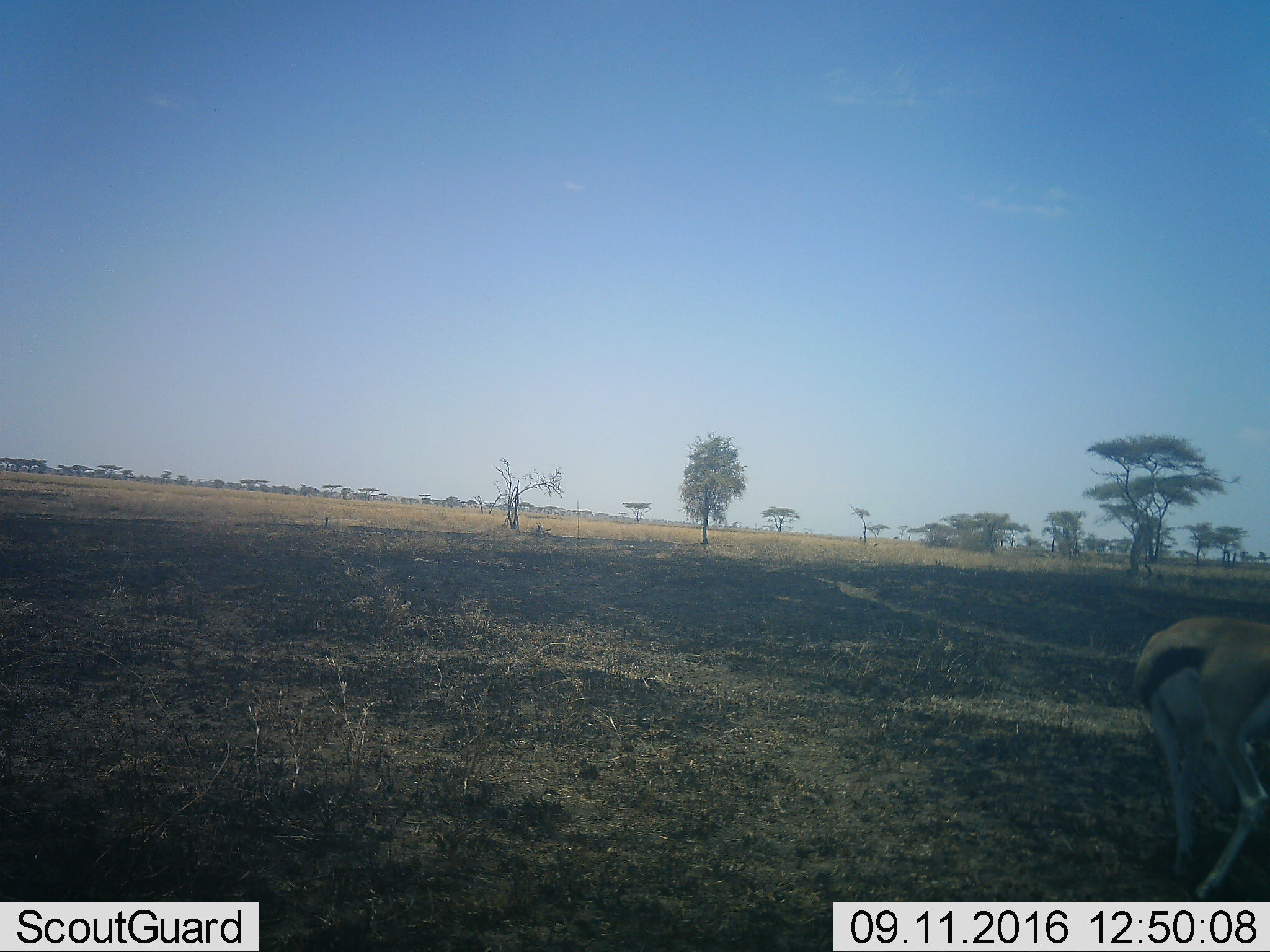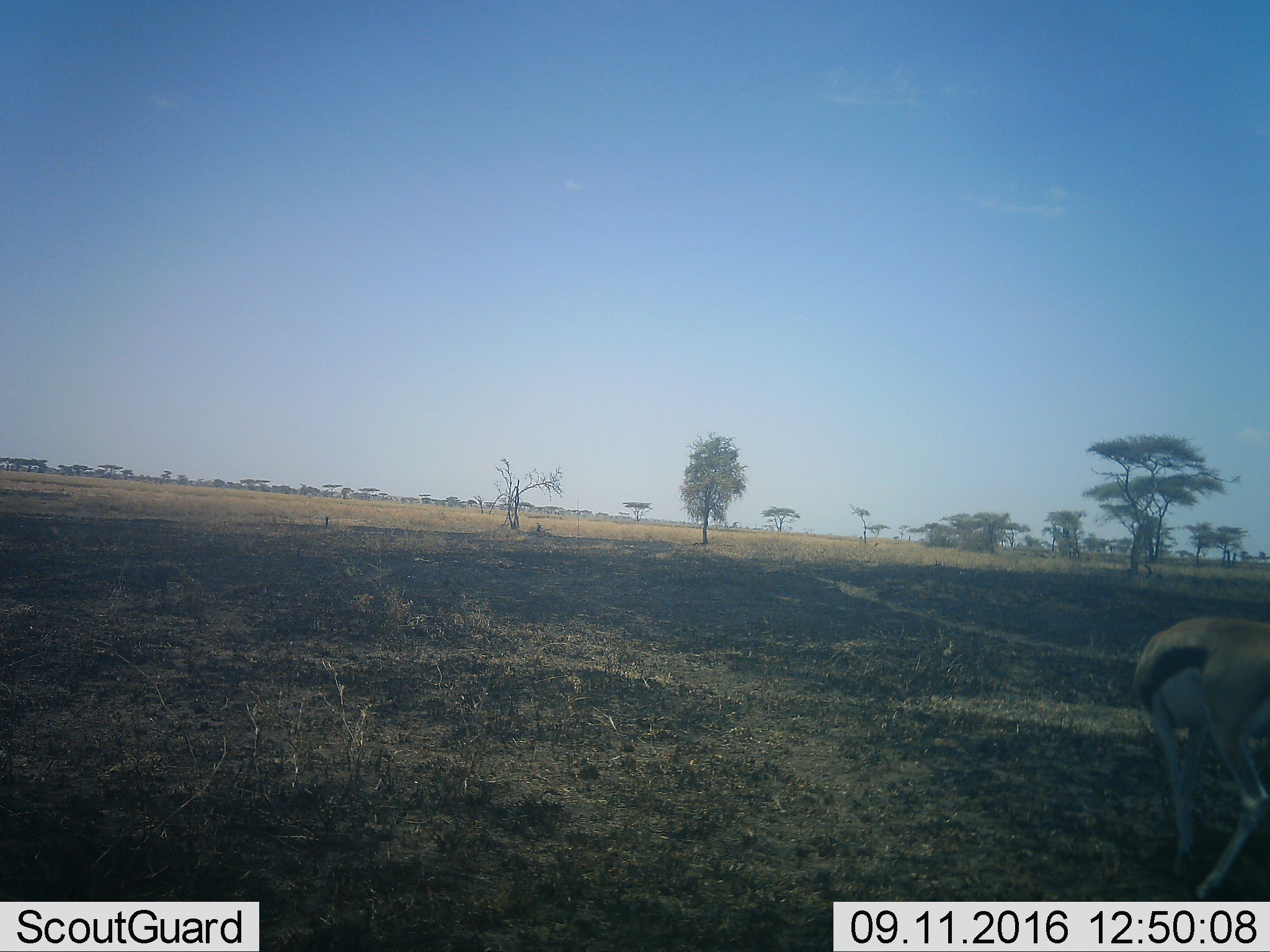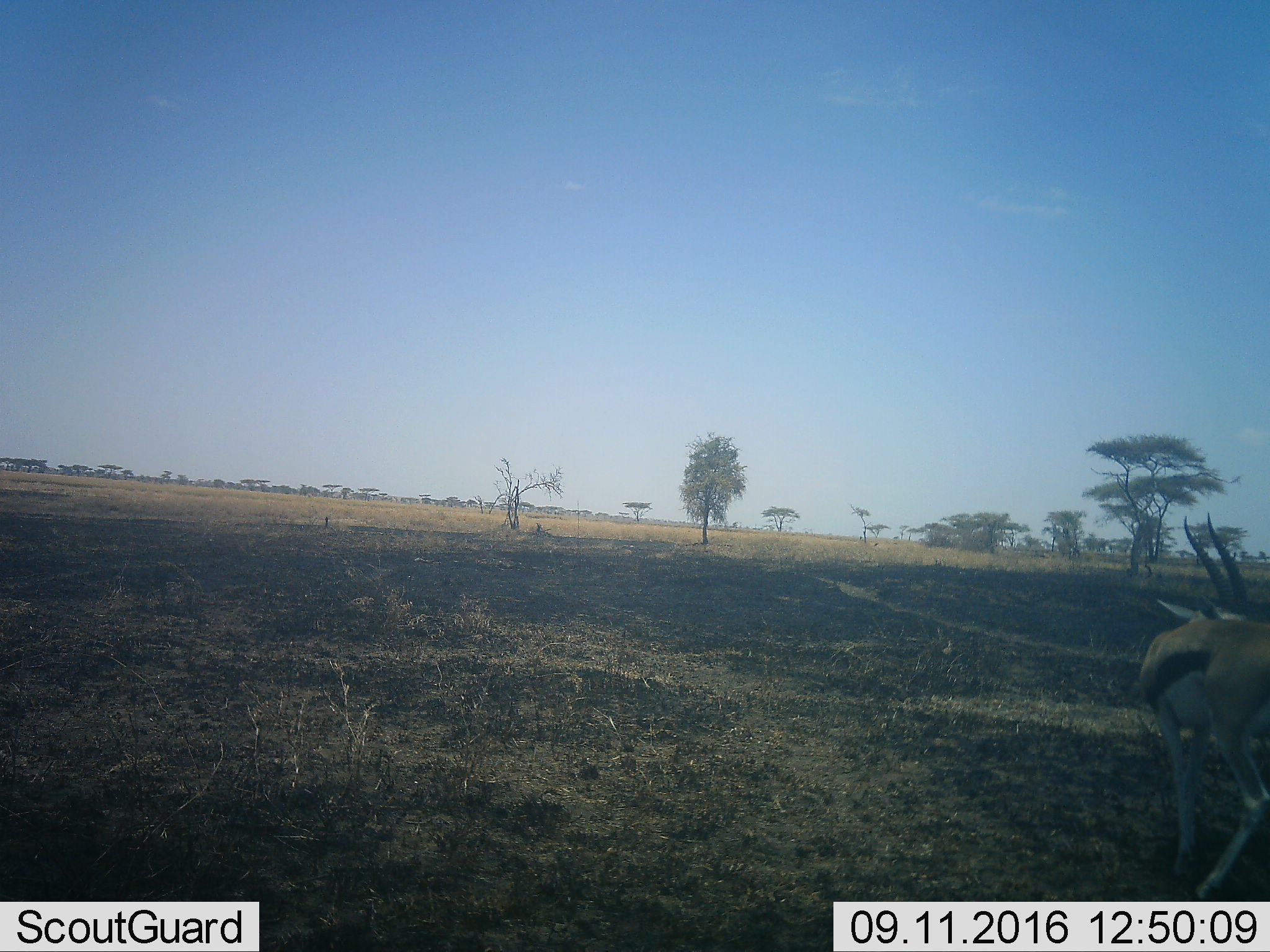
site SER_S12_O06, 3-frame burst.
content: unidentified animal